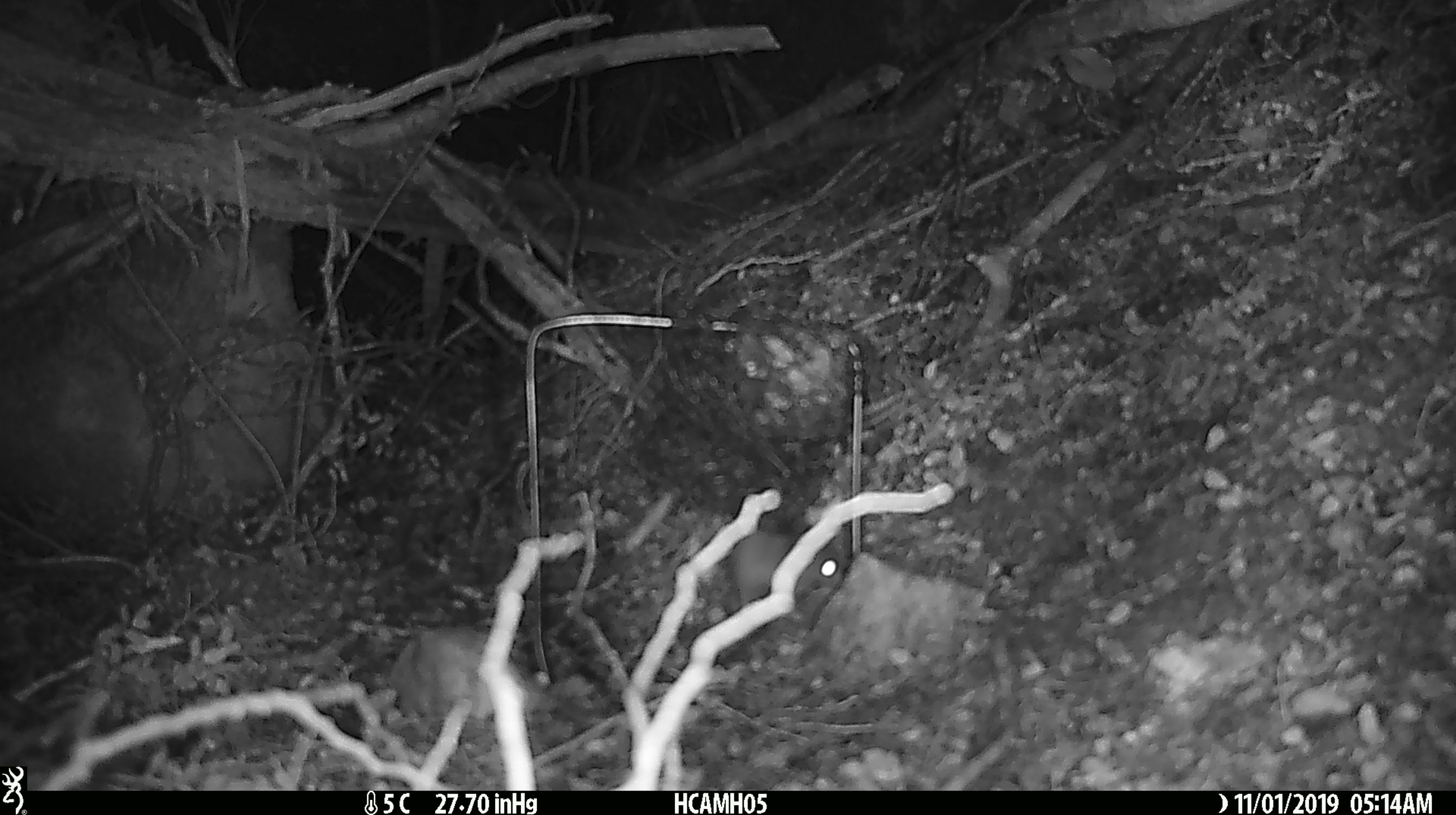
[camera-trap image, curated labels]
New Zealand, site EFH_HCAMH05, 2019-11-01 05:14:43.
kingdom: Animalia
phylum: Chordata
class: Mammalia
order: Rodentia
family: Muridae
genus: Mus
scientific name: Mus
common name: mouse